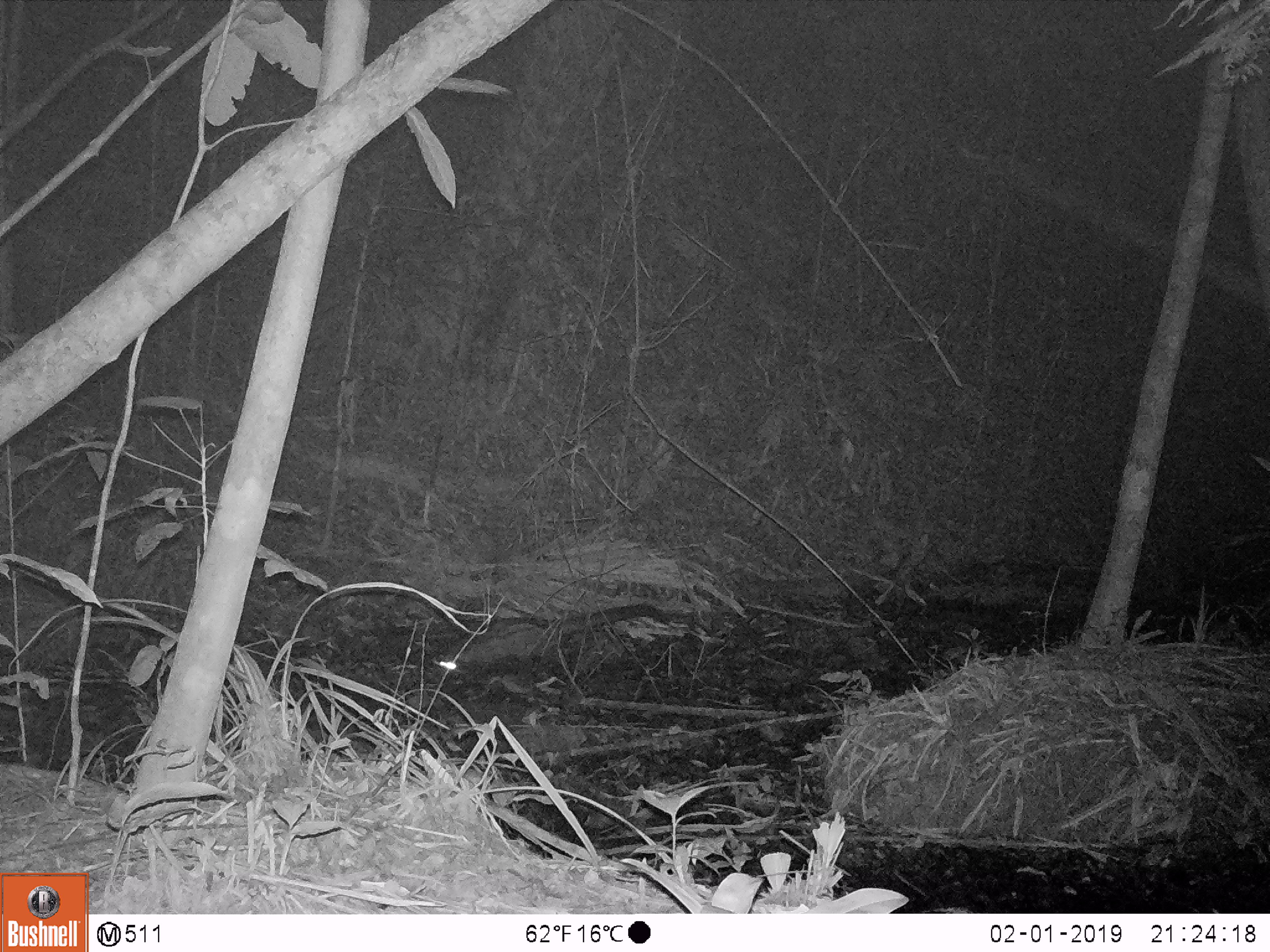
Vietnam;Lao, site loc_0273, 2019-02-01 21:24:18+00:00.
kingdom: Animalia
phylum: Chordata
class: Mammalia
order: Carnivora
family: Viverridae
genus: Paradoxurus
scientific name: Paradoxurus hermaphroditus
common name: common palm civet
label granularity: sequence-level